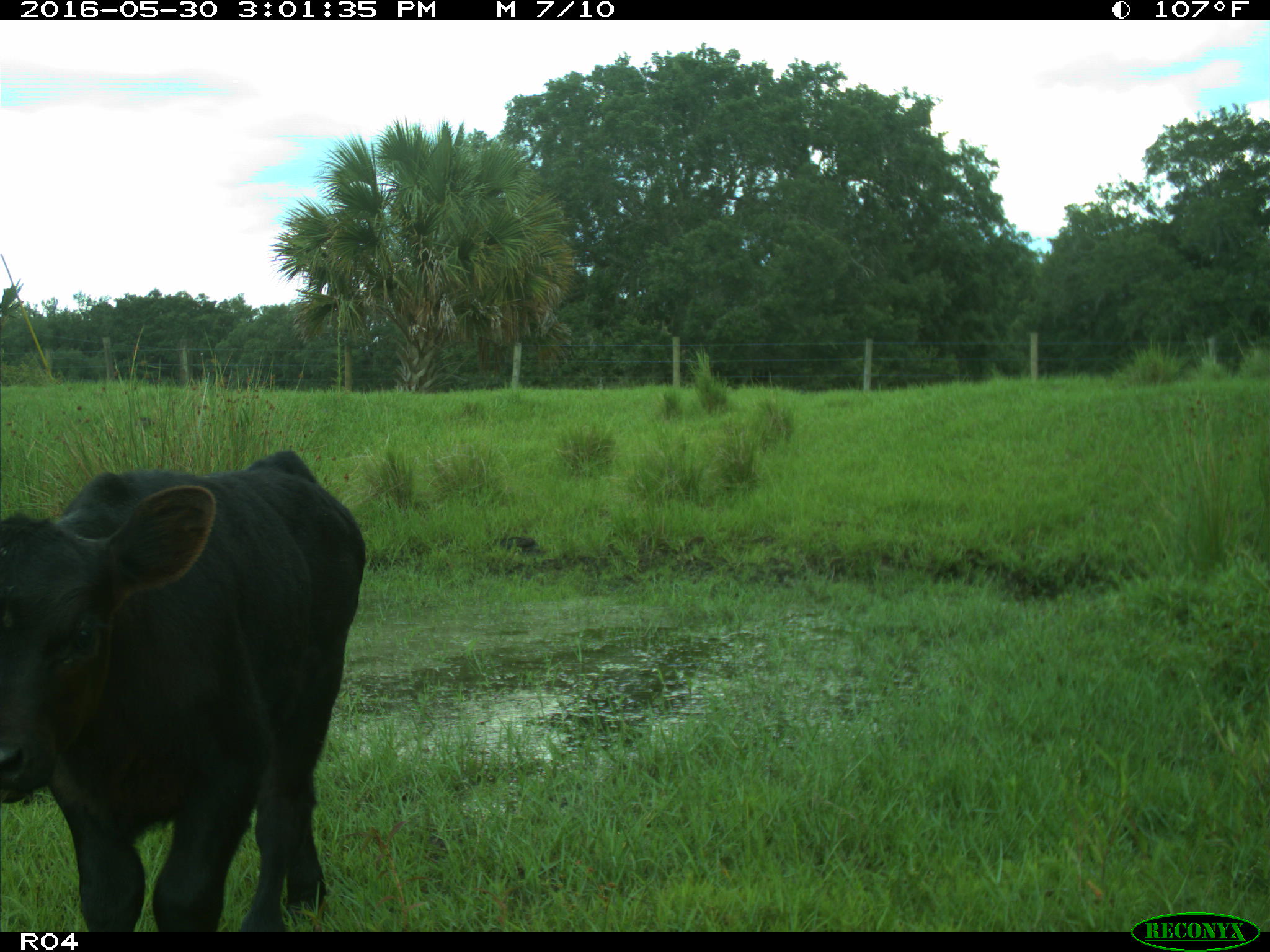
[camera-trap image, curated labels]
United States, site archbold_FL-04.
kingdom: Animalia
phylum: Chordata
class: Mammalia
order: Artiodactyla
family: Bovidae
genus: Bos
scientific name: Bos taurus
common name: domestic cow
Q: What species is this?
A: Bos taurus (domestic cow).